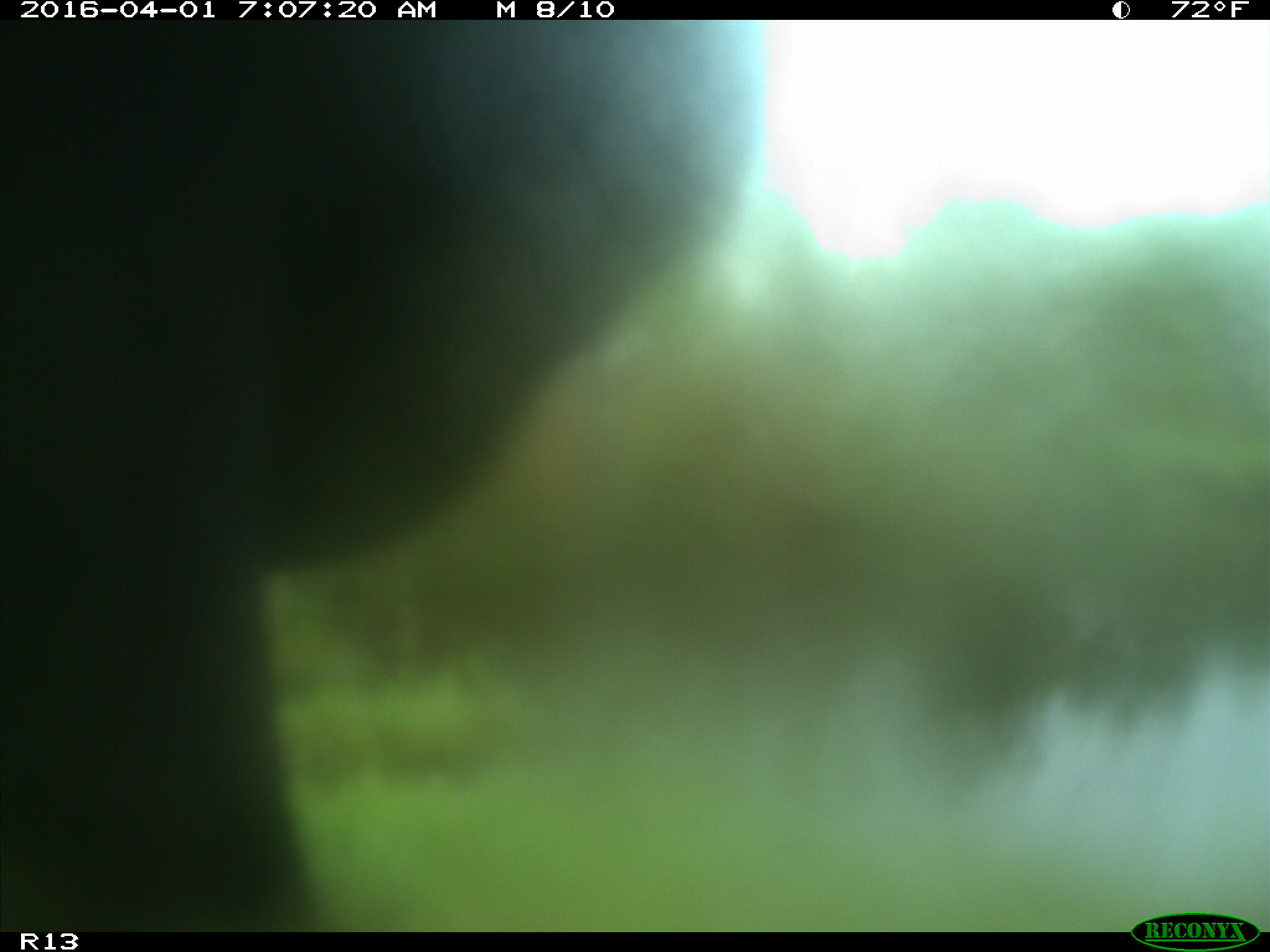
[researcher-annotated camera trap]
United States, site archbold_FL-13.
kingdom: Animalia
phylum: Chordata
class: Mammalia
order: Artiodactyla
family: Bovidae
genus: Bos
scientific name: Bos taurus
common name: domestic cow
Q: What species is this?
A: Bos taurus (domestic cow).